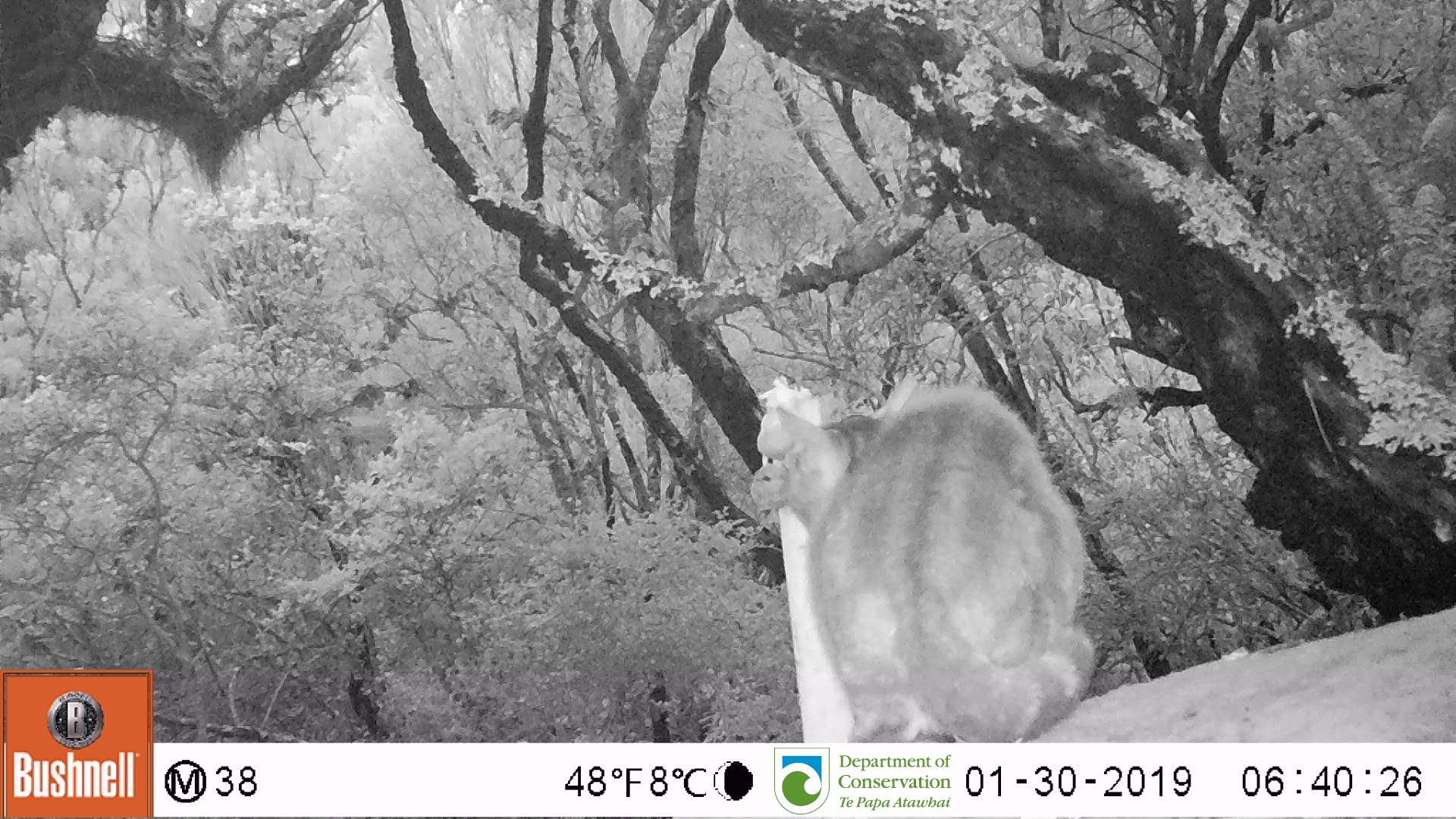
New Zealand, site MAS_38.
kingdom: Animalia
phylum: Chordata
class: Mammalia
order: Carnivora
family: Felidae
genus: Felis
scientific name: Felis catus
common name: domestic cat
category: cat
Cat (domestic cat) (Felis catus).